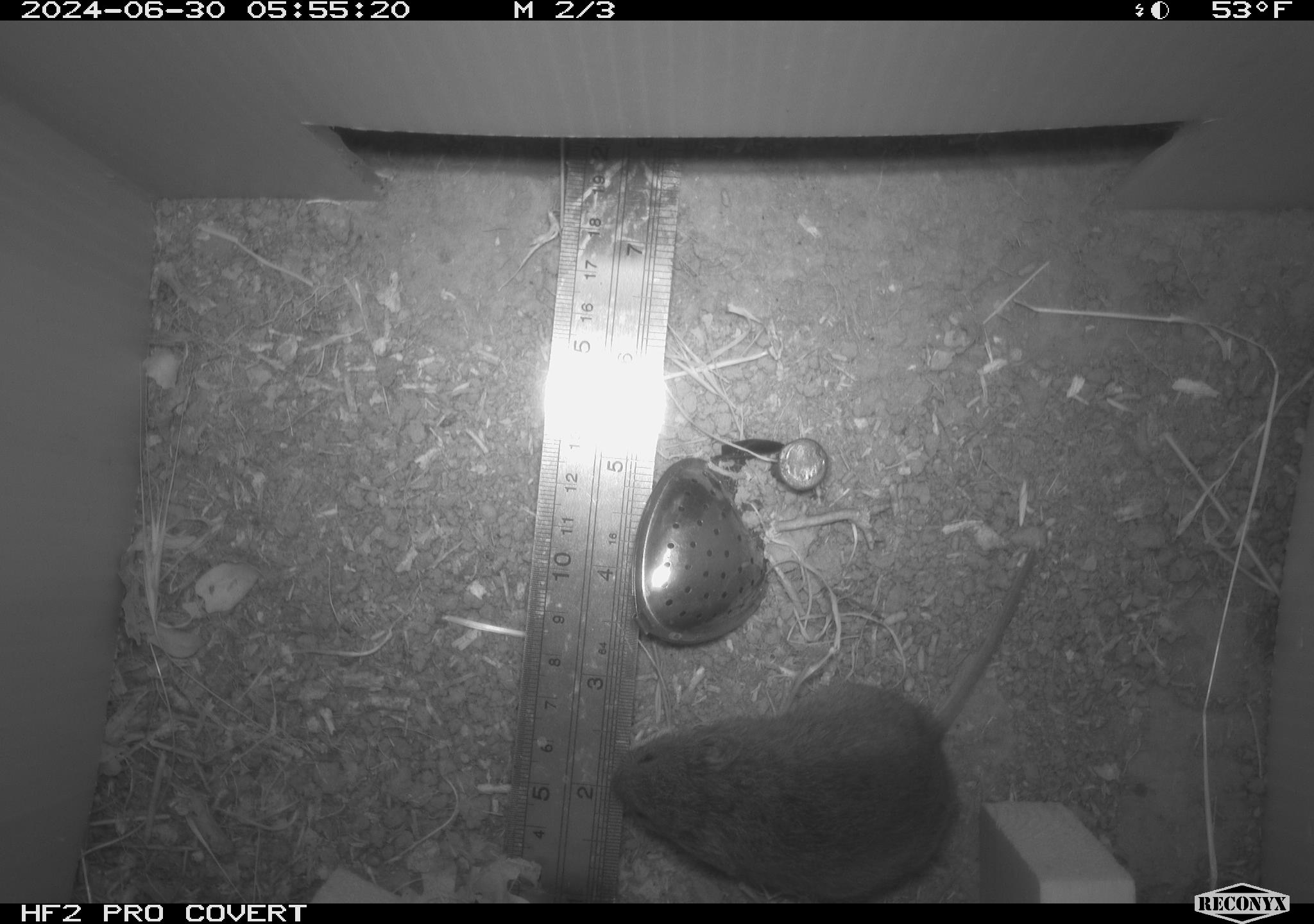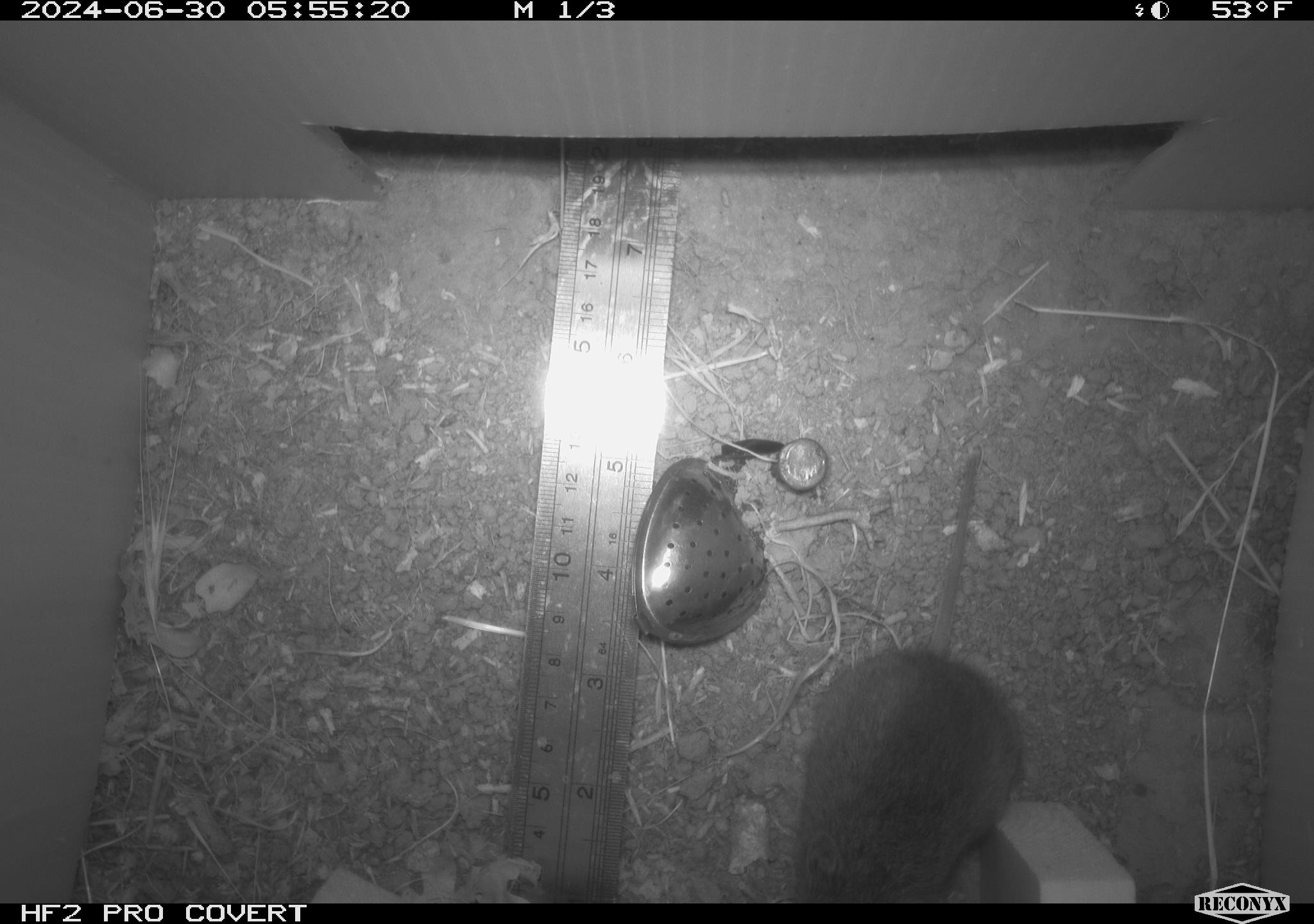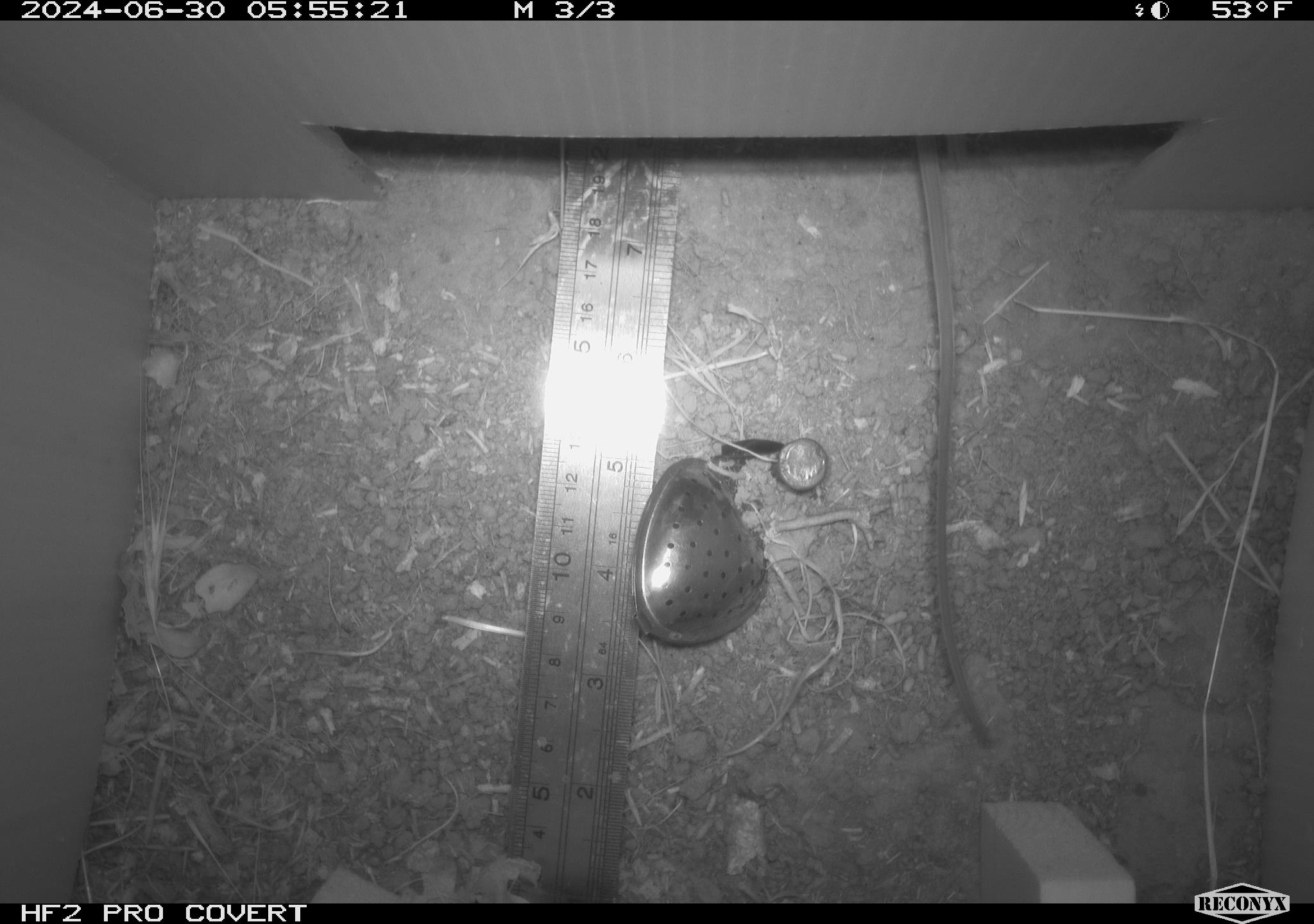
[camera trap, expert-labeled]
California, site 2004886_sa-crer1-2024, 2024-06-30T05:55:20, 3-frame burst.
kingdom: Animalia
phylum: Chordata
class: Mammalia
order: Rodentia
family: Cricetidae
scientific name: Arvicolinae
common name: voles, lemmings, and muskrats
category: arvicolinae subfamily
Arvicolinae subfamily (voles, lemmings, and muskrats) (Arvicolinae).